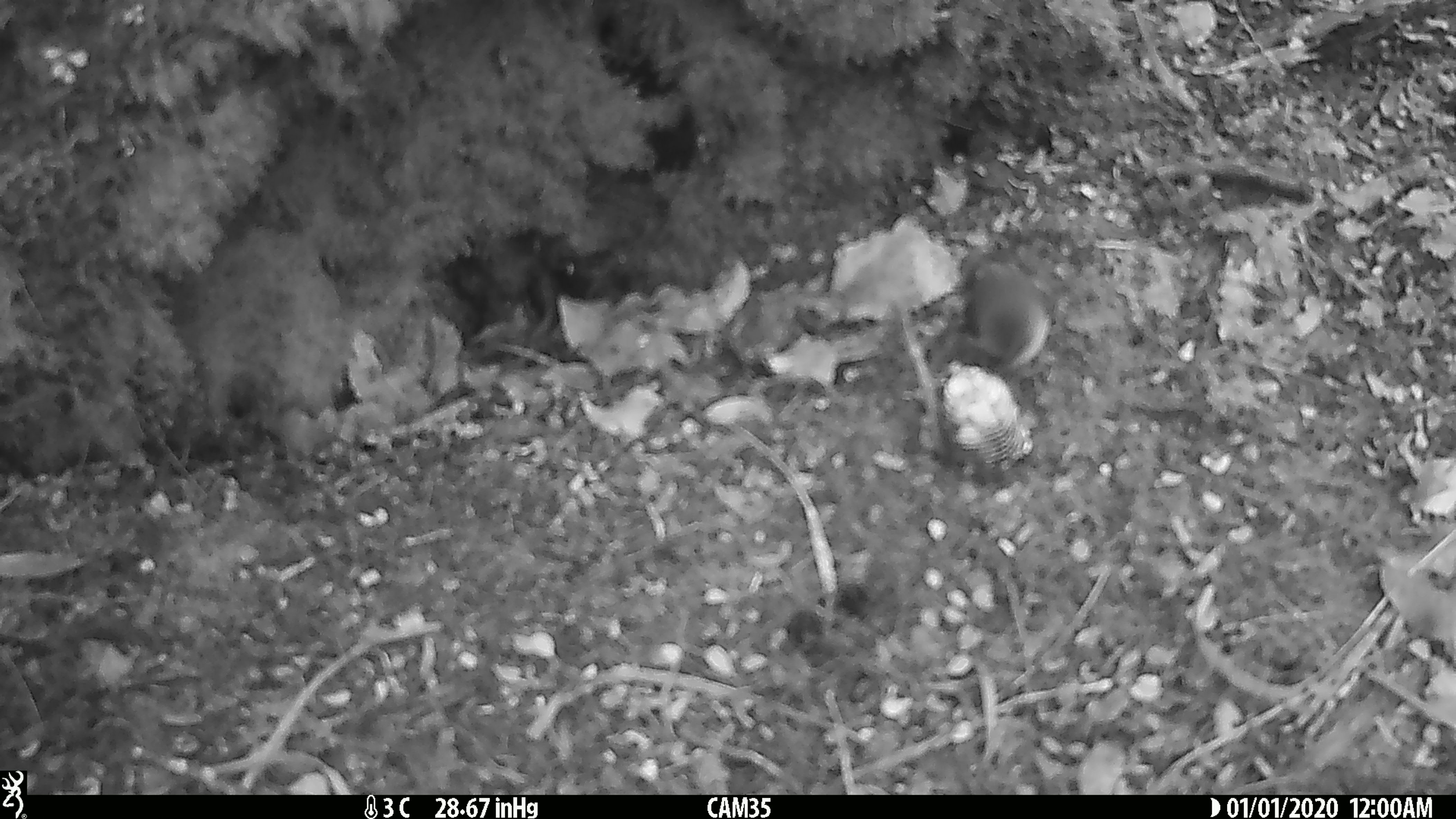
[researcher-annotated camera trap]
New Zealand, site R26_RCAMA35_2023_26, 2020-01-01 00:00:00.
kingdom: Animalia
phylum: Chordata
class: Aves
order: Passeriformes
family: Acanthisittidae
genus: Acanthisitta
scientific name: Acanthisitta chloris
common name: rifleman